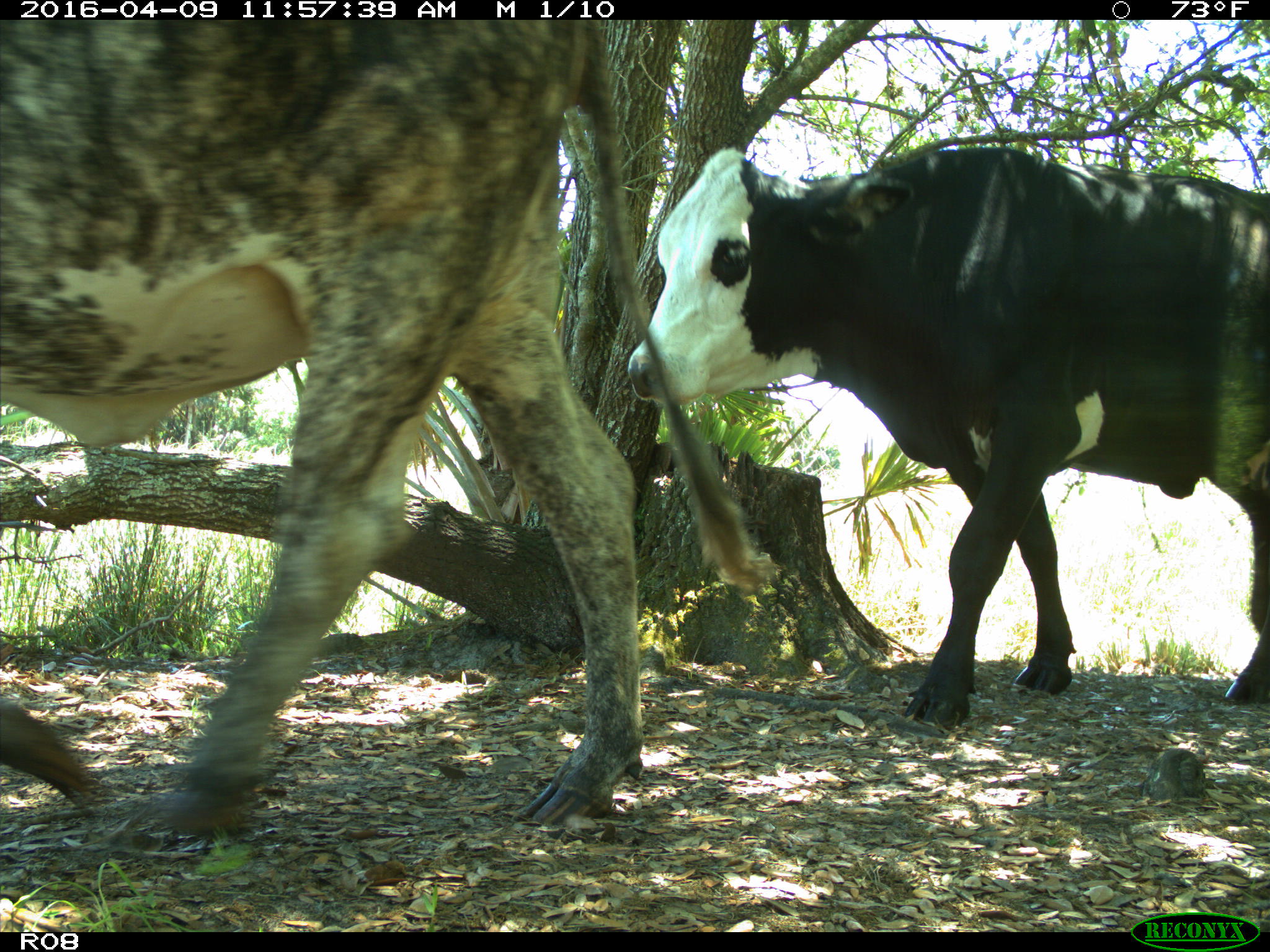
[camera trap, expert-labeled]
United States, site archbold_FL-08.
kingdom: Animalia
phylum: Chordata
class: Mammalia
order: Artiodactyla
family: Bovidae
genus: Bos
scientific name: Bos taurus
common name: domestic cow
Bos taurus (domestic cow).